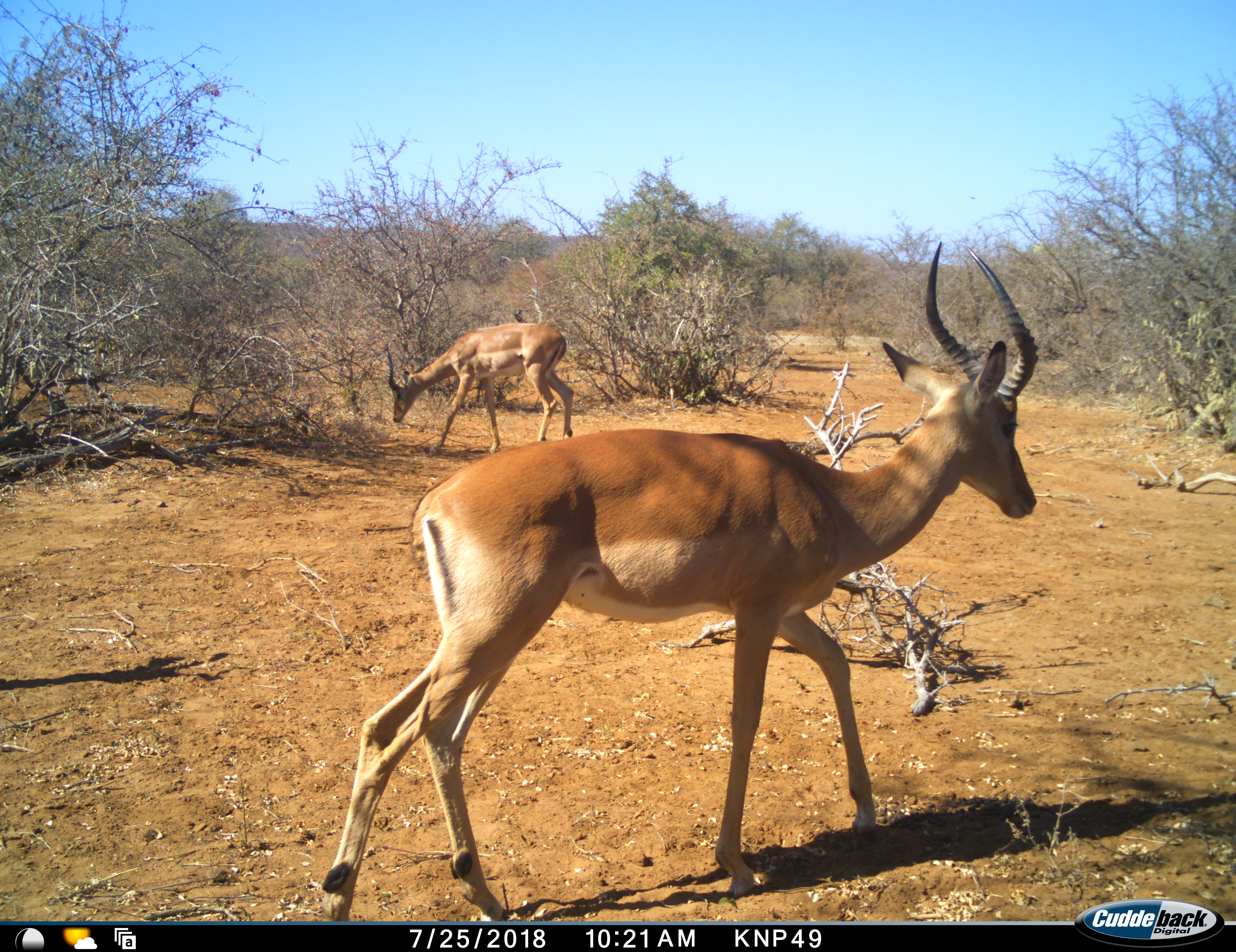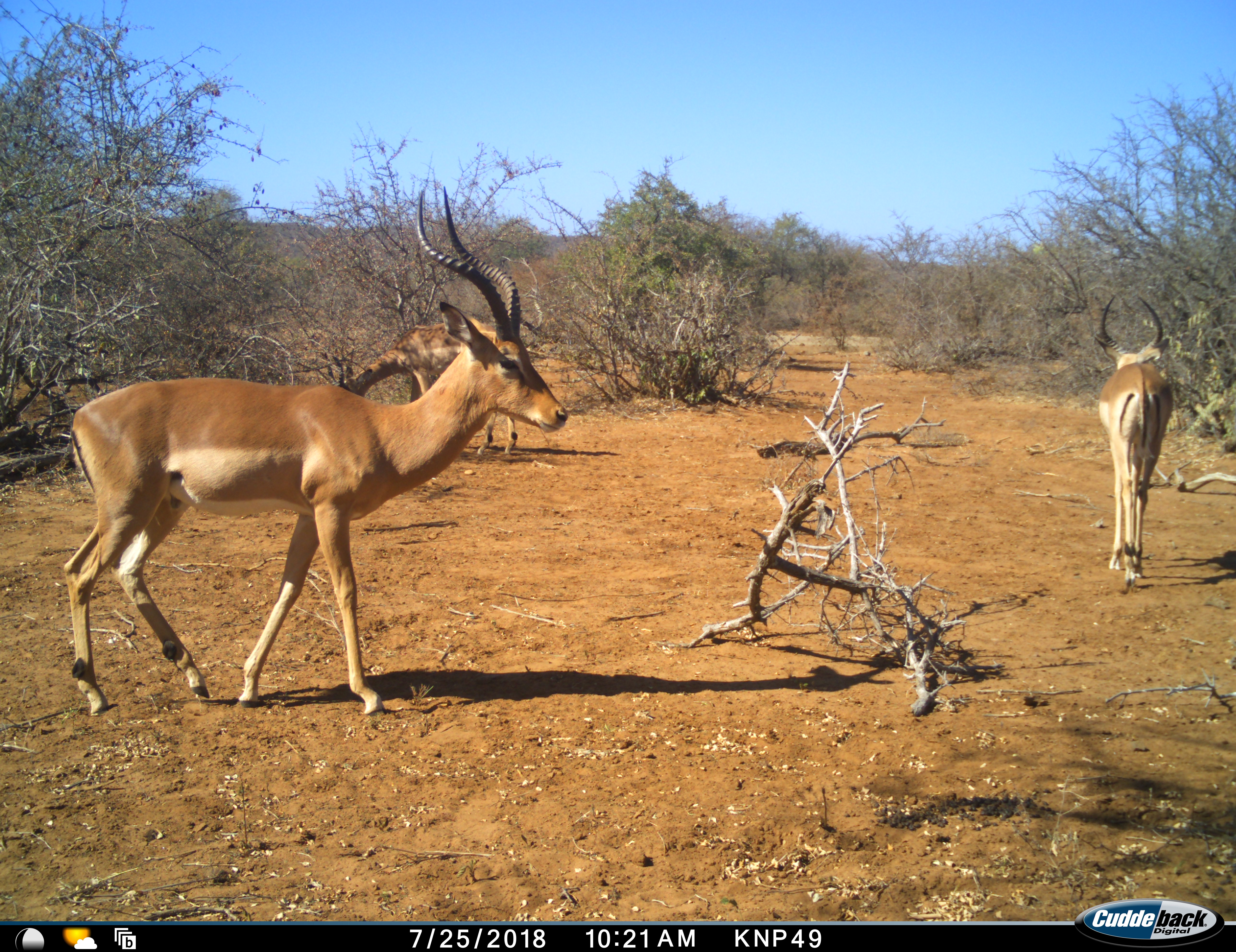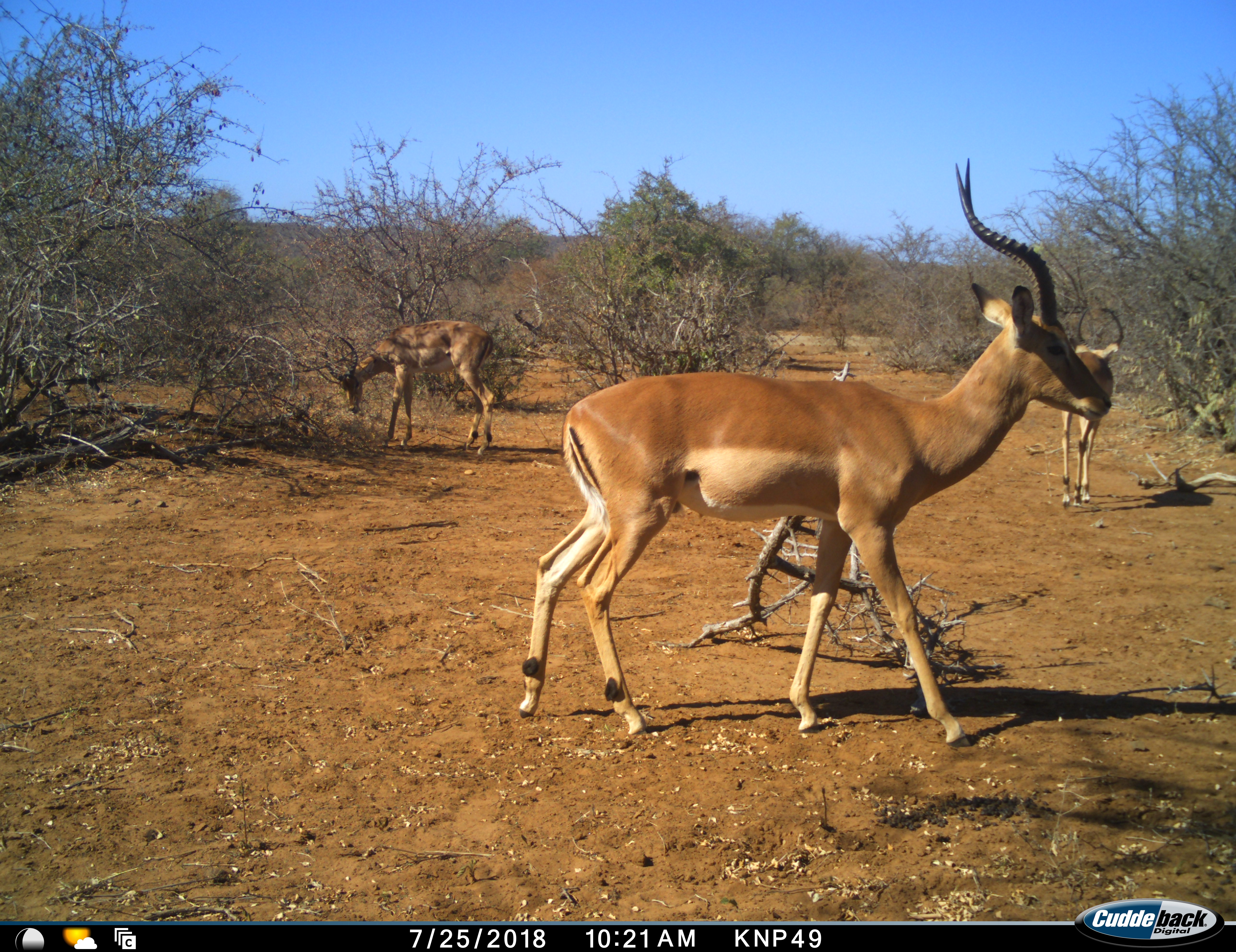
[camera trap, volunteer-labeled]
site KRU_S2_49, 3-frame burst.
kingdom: Animalia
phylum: Chordata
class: Mammalia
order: Artiodactyla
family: Bovidae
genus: Aepyceros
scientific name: Aepyceros melampus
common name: impala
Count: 3.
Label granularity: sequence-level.